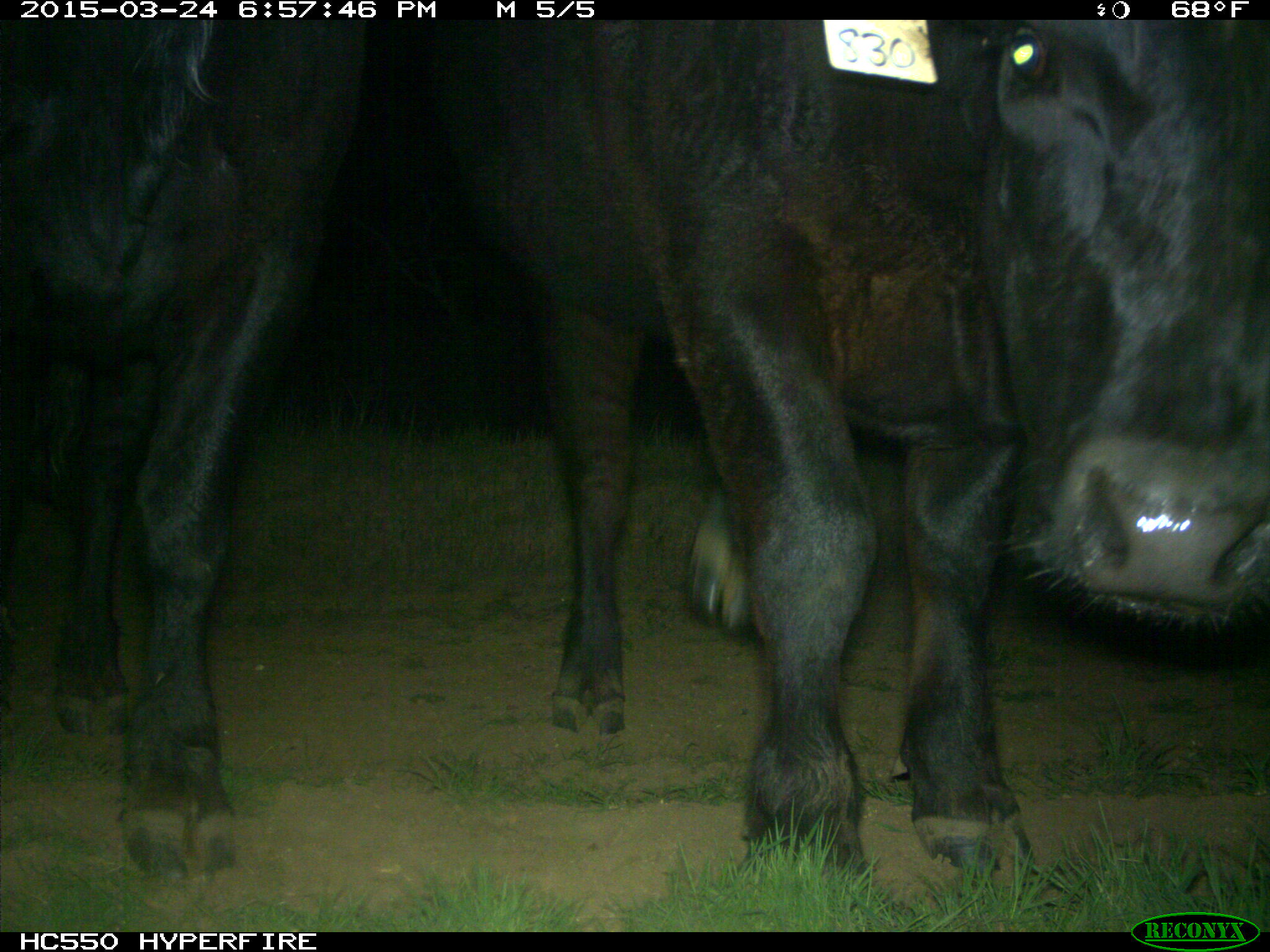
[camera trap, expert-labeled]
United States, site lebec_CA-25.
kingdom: Animalia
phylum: Chordata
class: Mammalia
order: Artiodactyla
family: Bovidae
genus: Bos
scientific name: Bos taurus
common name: domestic cow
Bos taurus (domestic cow).